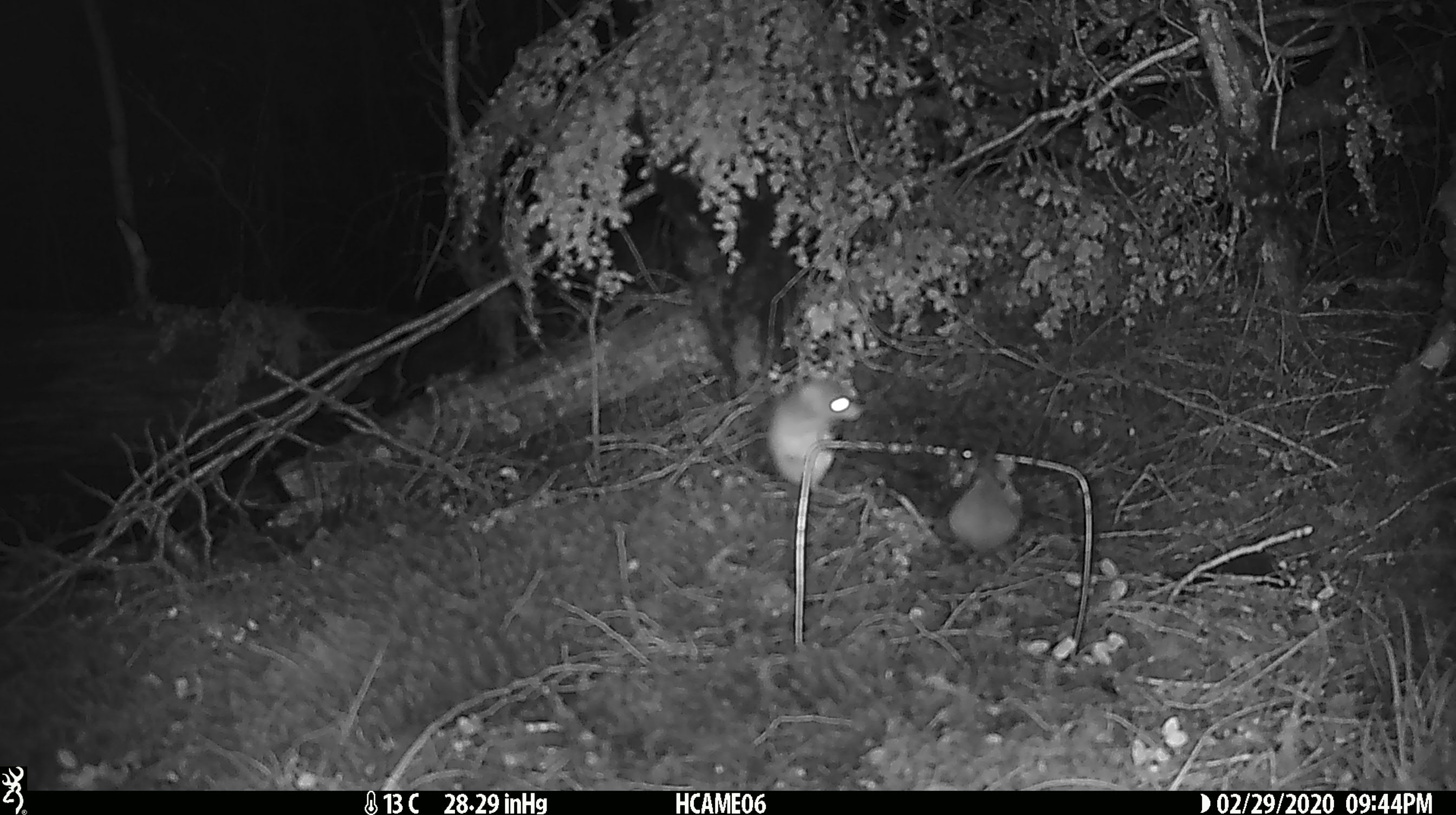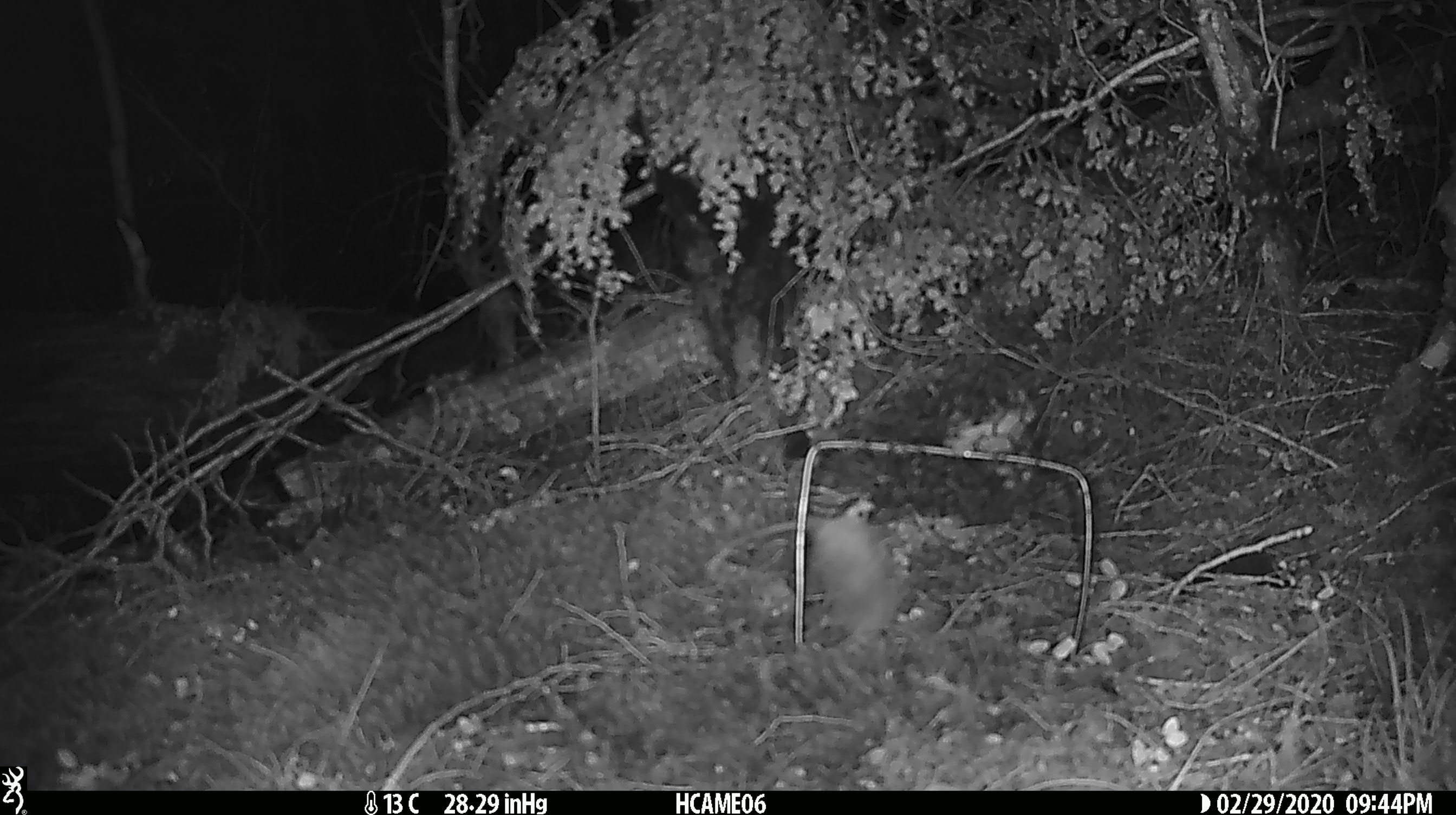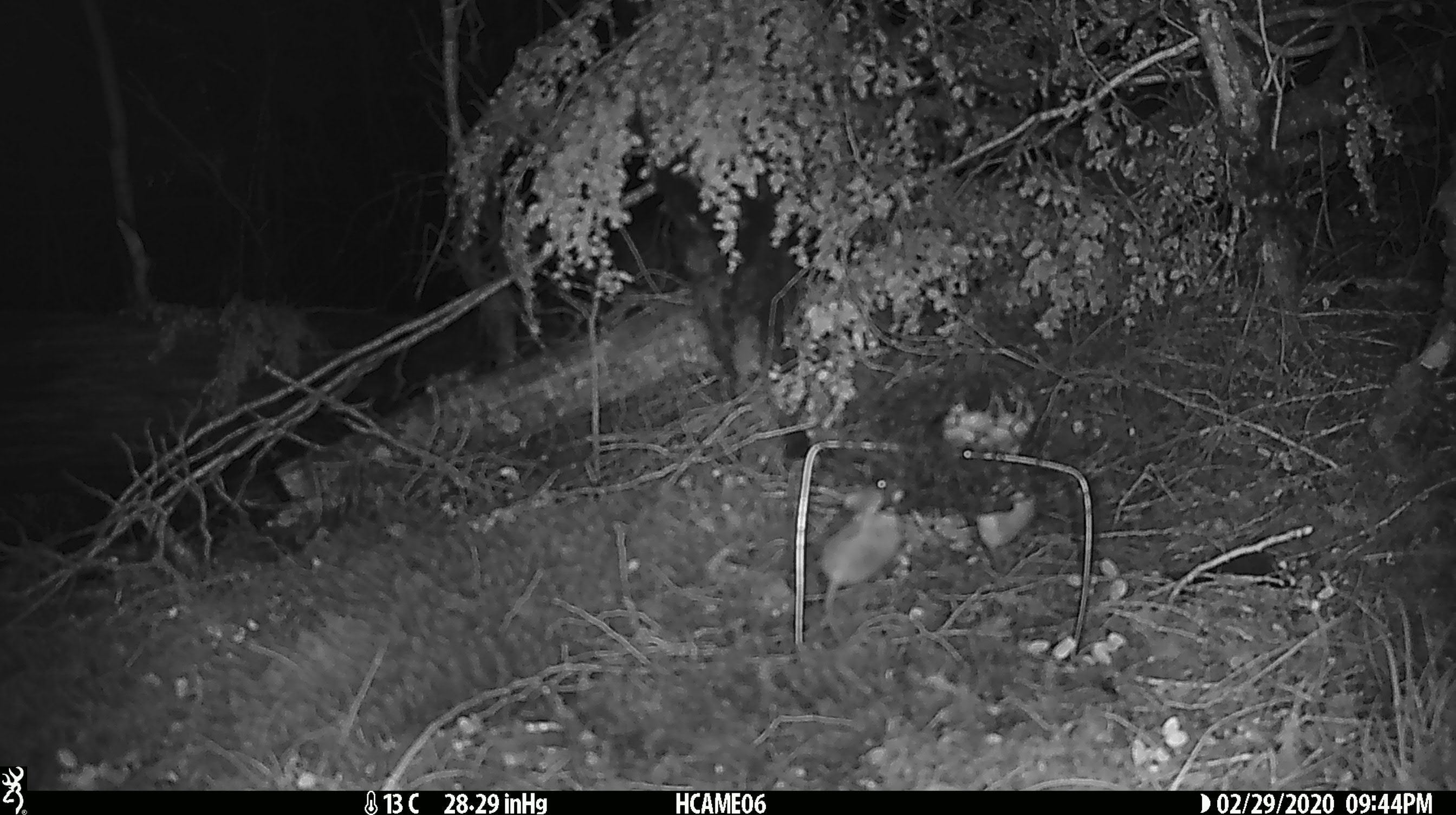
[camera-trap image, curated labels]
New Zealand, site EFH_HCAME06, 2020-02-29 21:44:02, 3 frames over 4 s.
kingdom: Animalia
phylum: Chordata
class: Mammalia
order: Rodentia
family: Muridae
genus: Mus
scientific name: Mus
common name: mouse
Mouse (Mus).